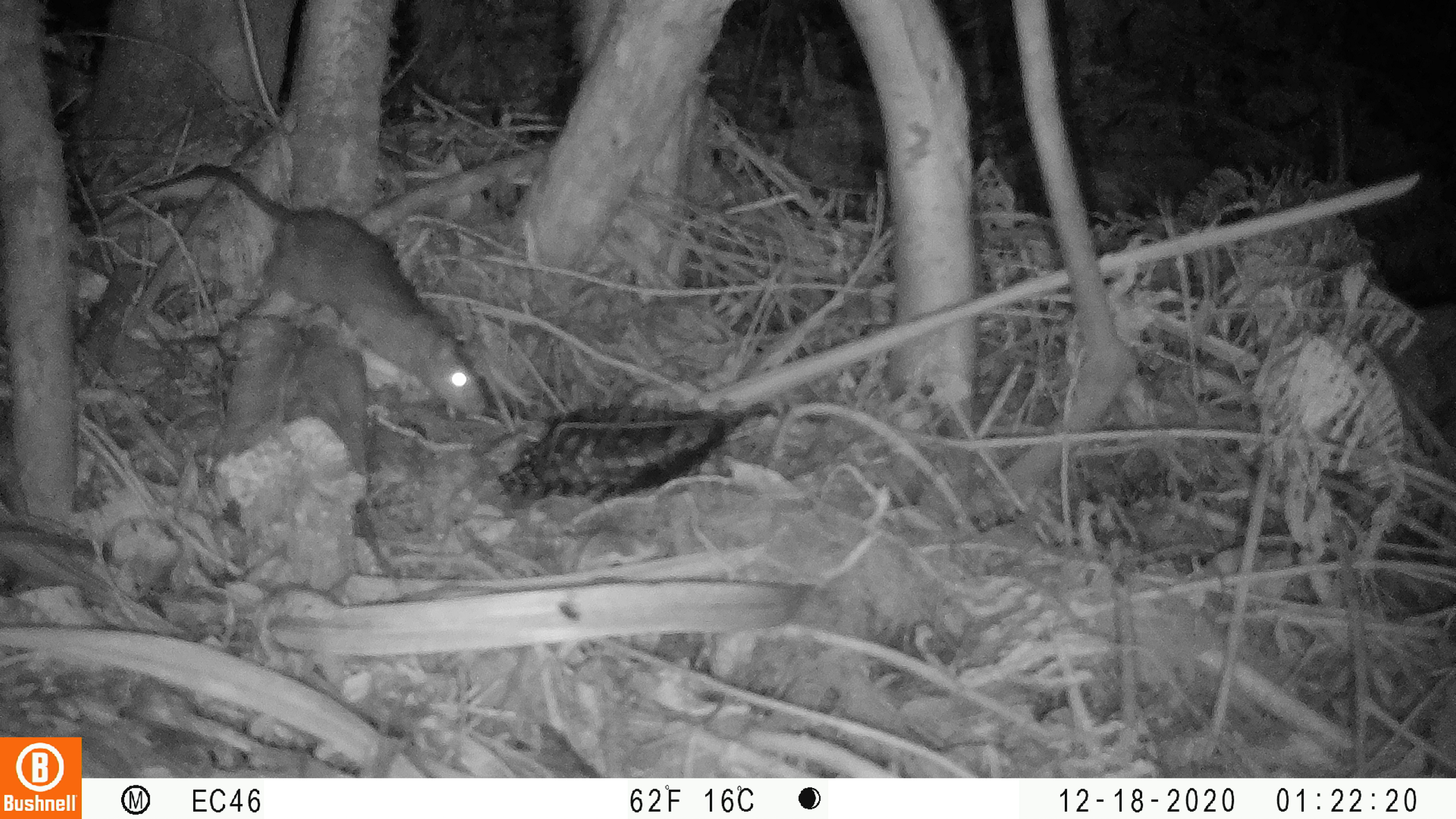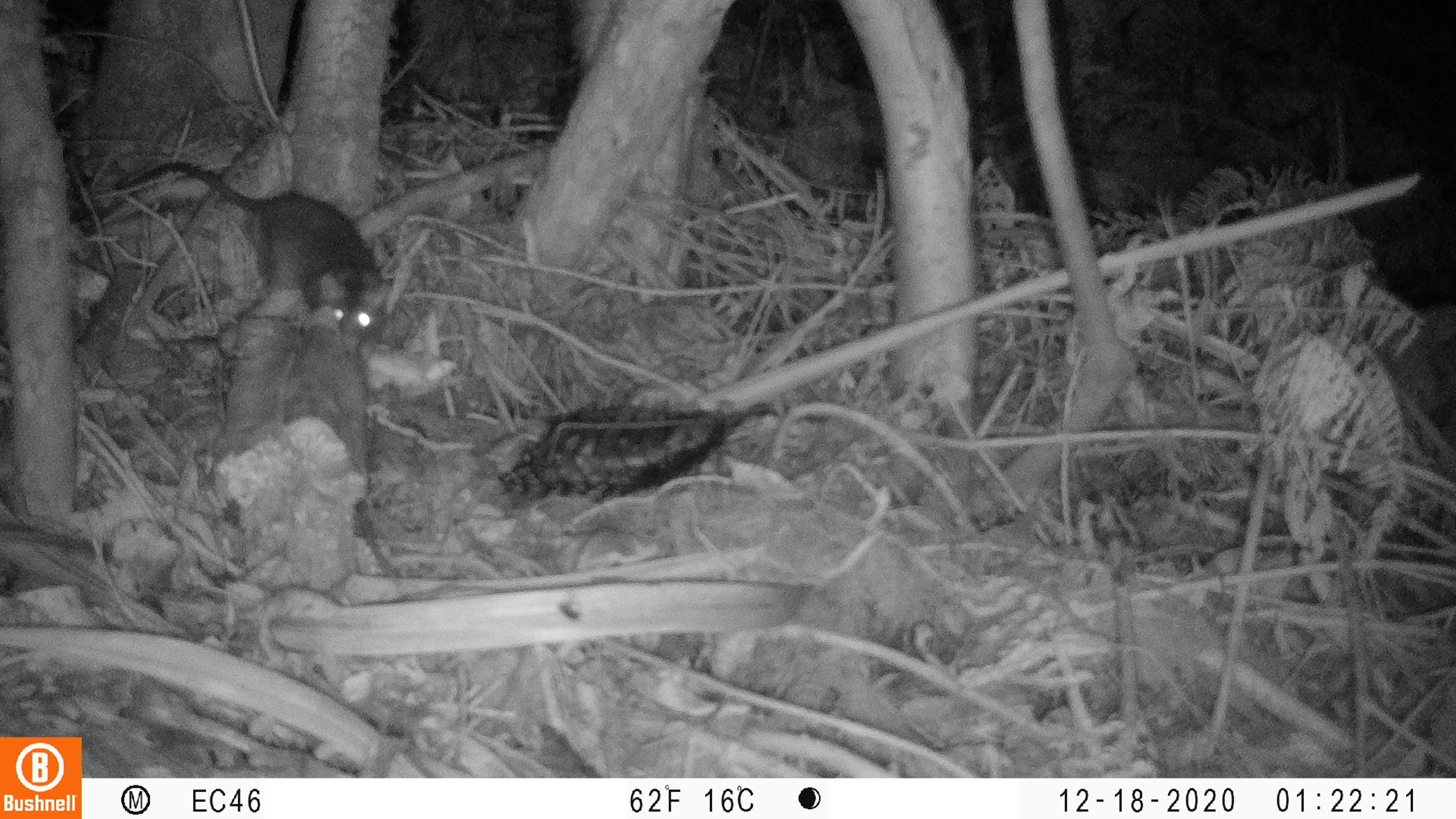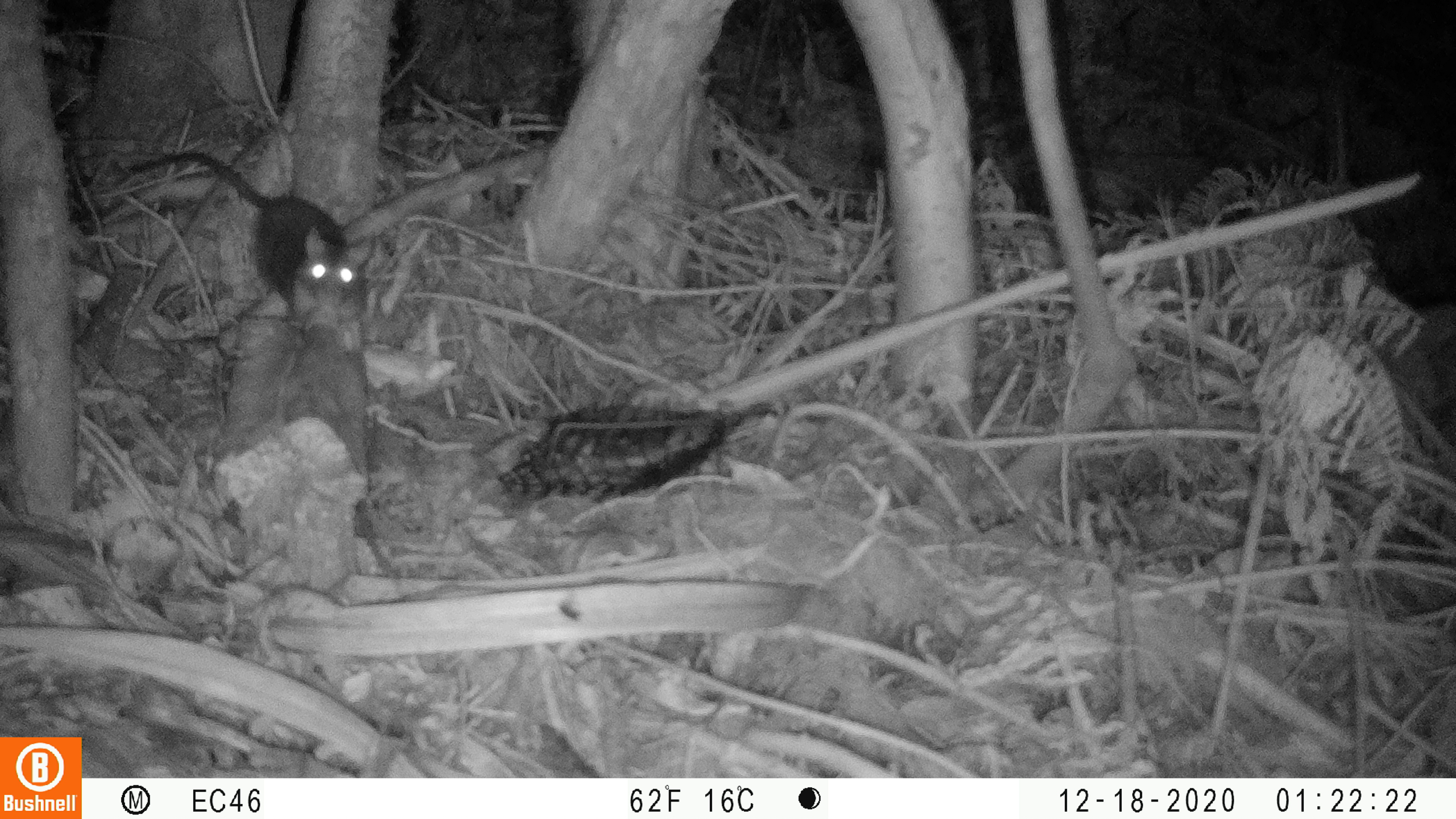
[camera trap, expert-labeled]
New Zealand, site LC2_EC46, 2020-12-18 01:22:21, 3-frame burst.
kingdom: Animalia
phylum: Chordata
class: Mammalia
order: Rodentia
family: Muridae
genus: Rattus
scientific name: Rattus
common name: rat